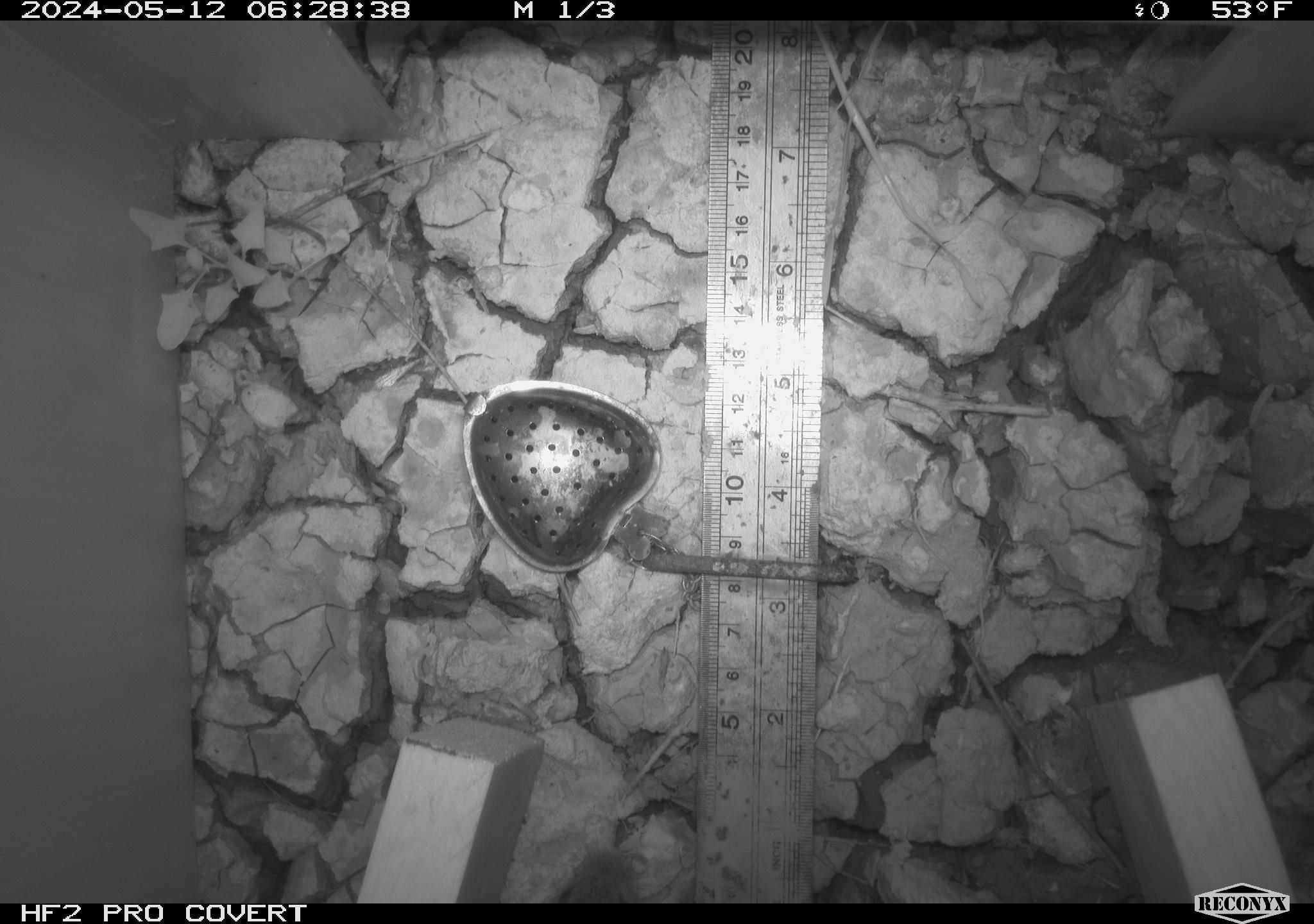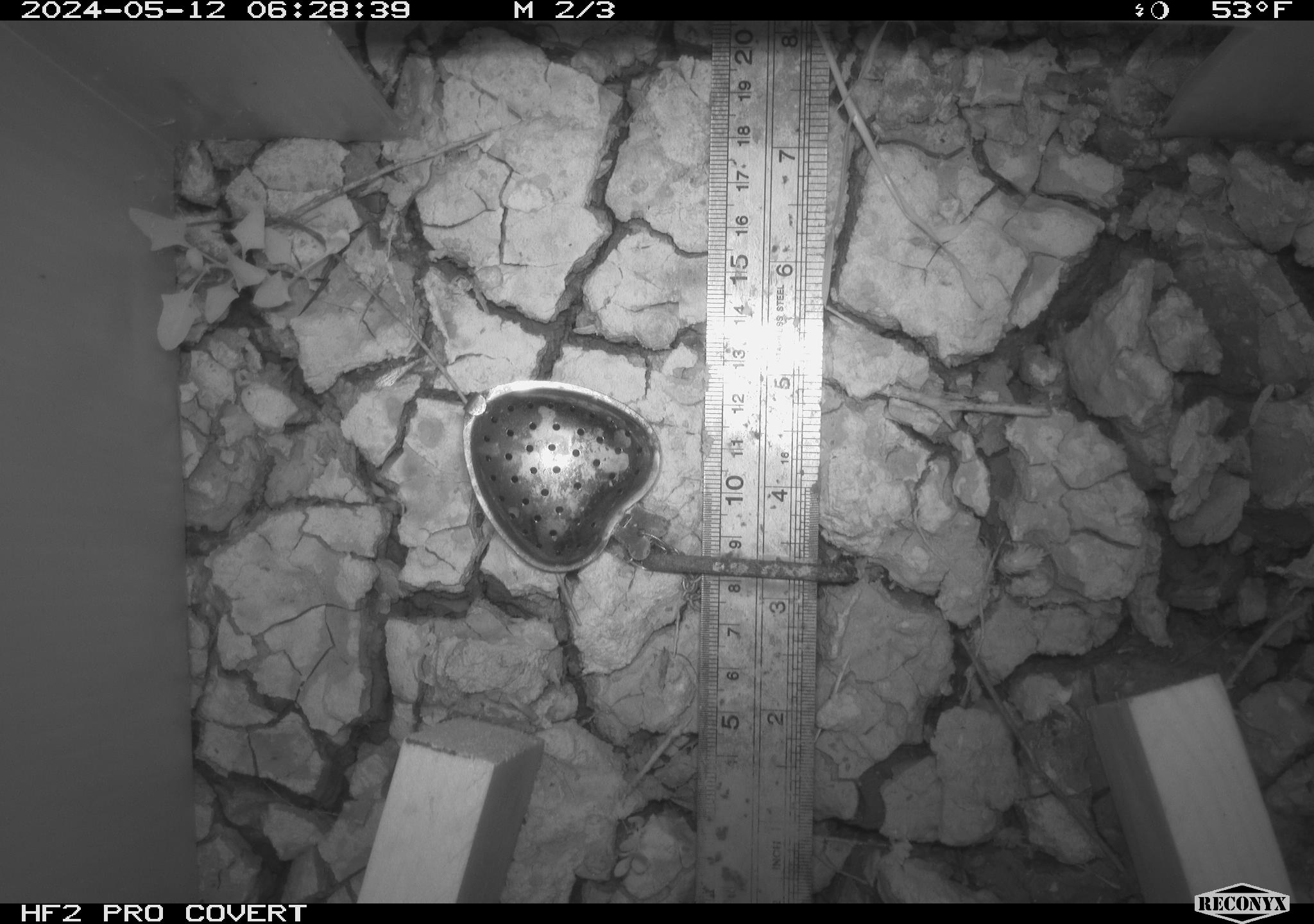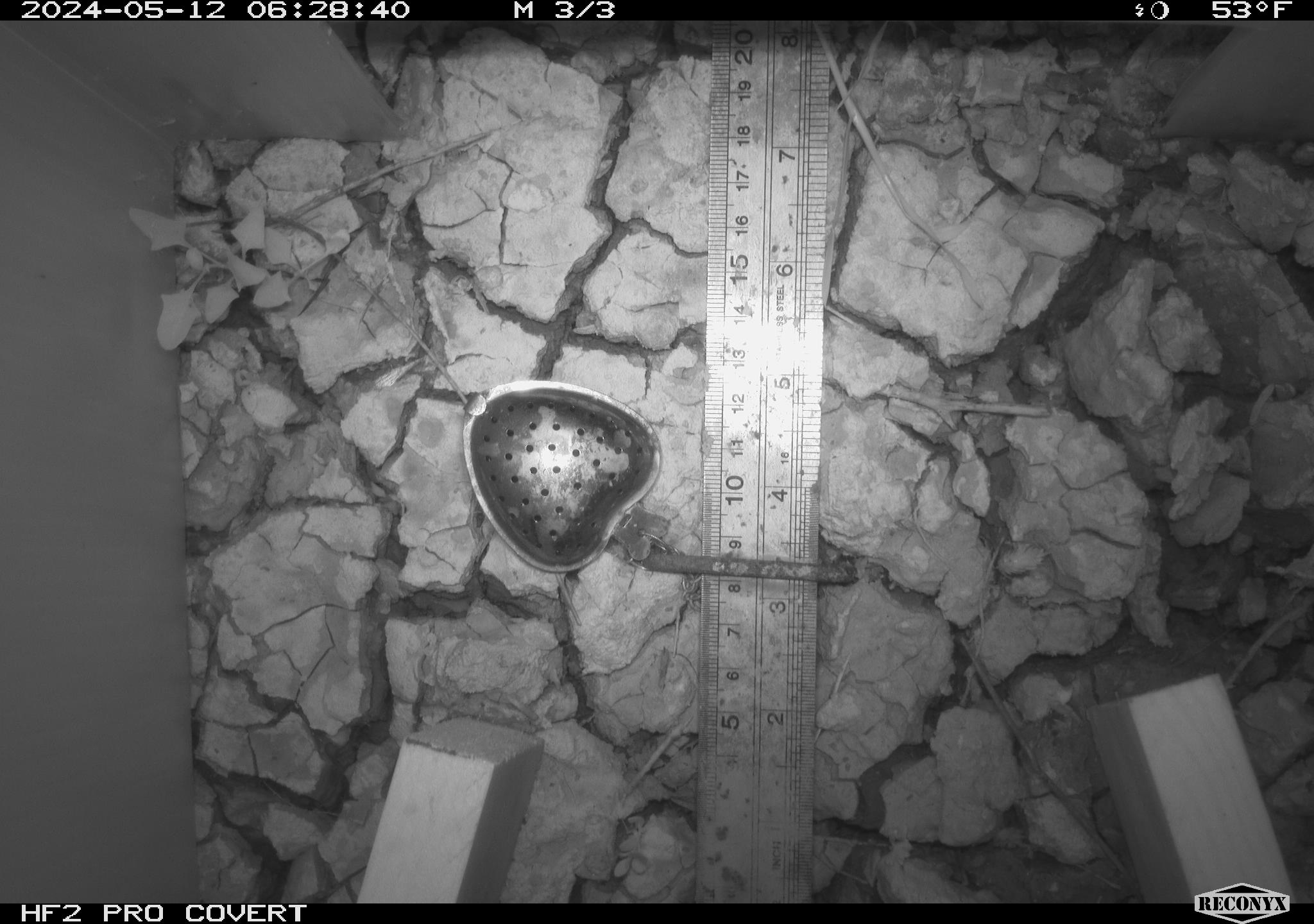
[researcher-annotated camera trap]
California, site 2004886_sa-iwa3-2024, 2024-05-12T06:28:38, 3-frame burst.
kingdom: Animalia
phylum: Chordata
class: Mammalia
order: Rodentia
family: Cricetidae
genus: Sigmodon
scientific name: Sigmodon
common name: cotton rat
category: sigmodon species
Sigmodon species (cotton rat) (Sigmodon).